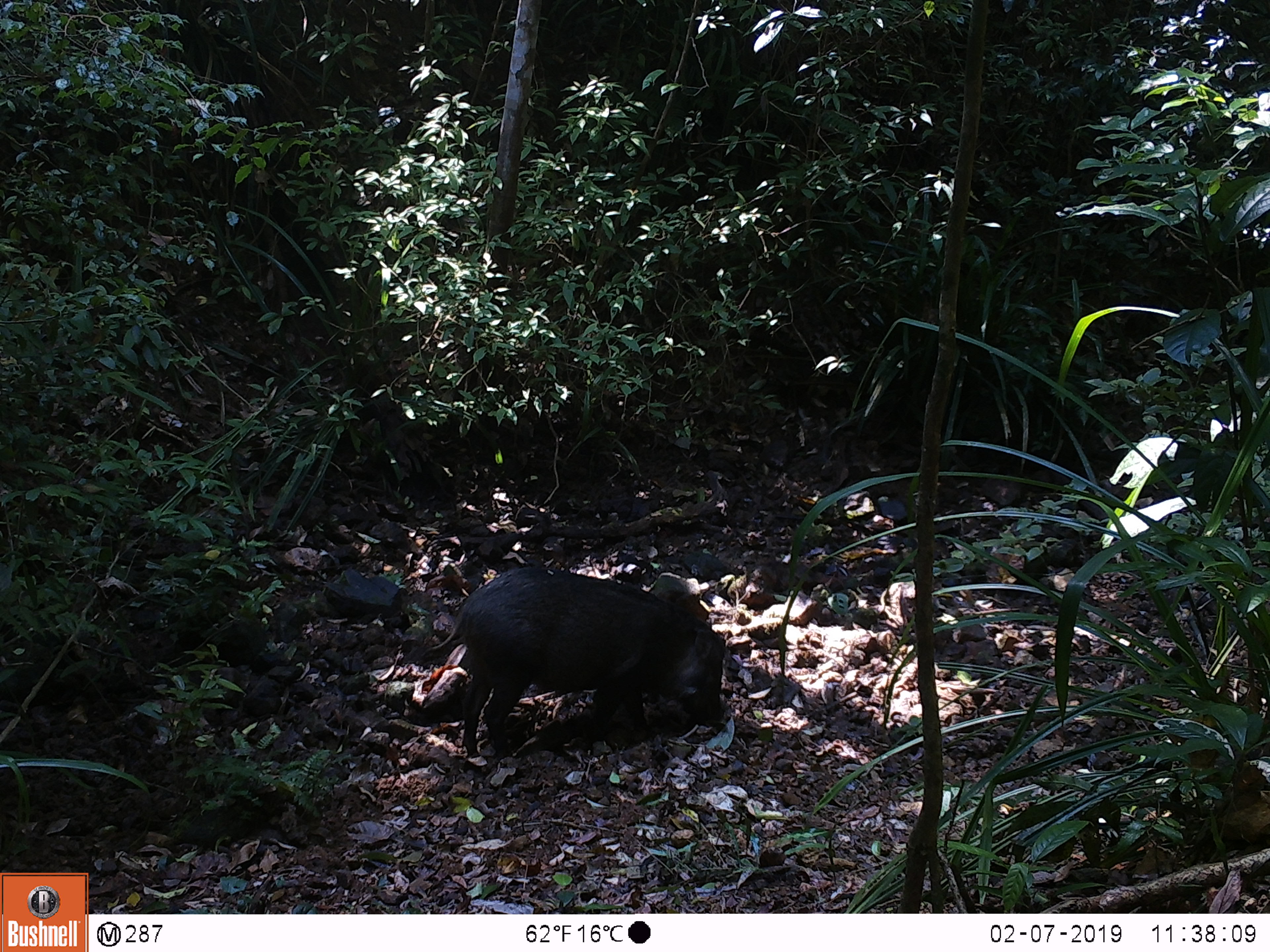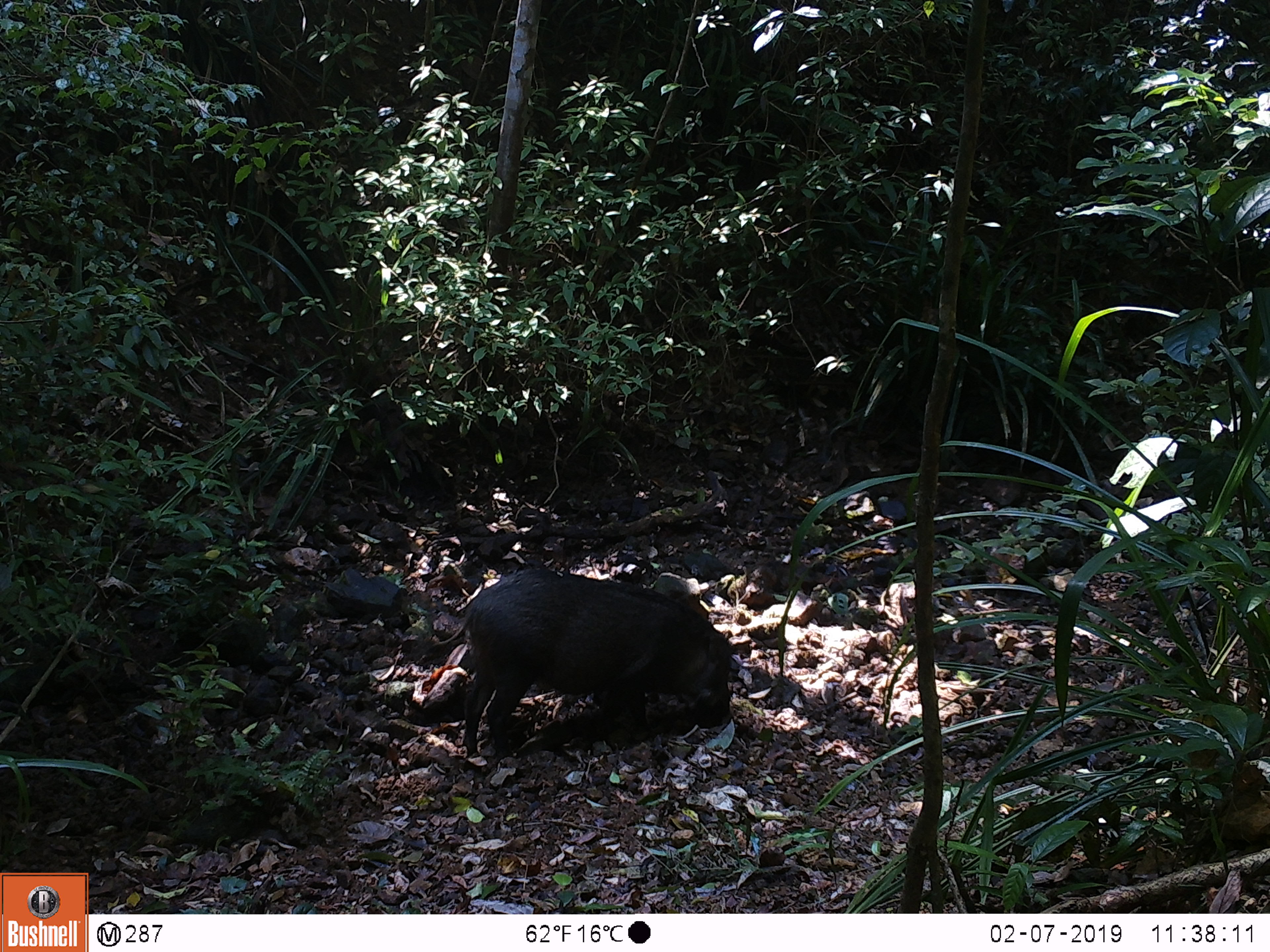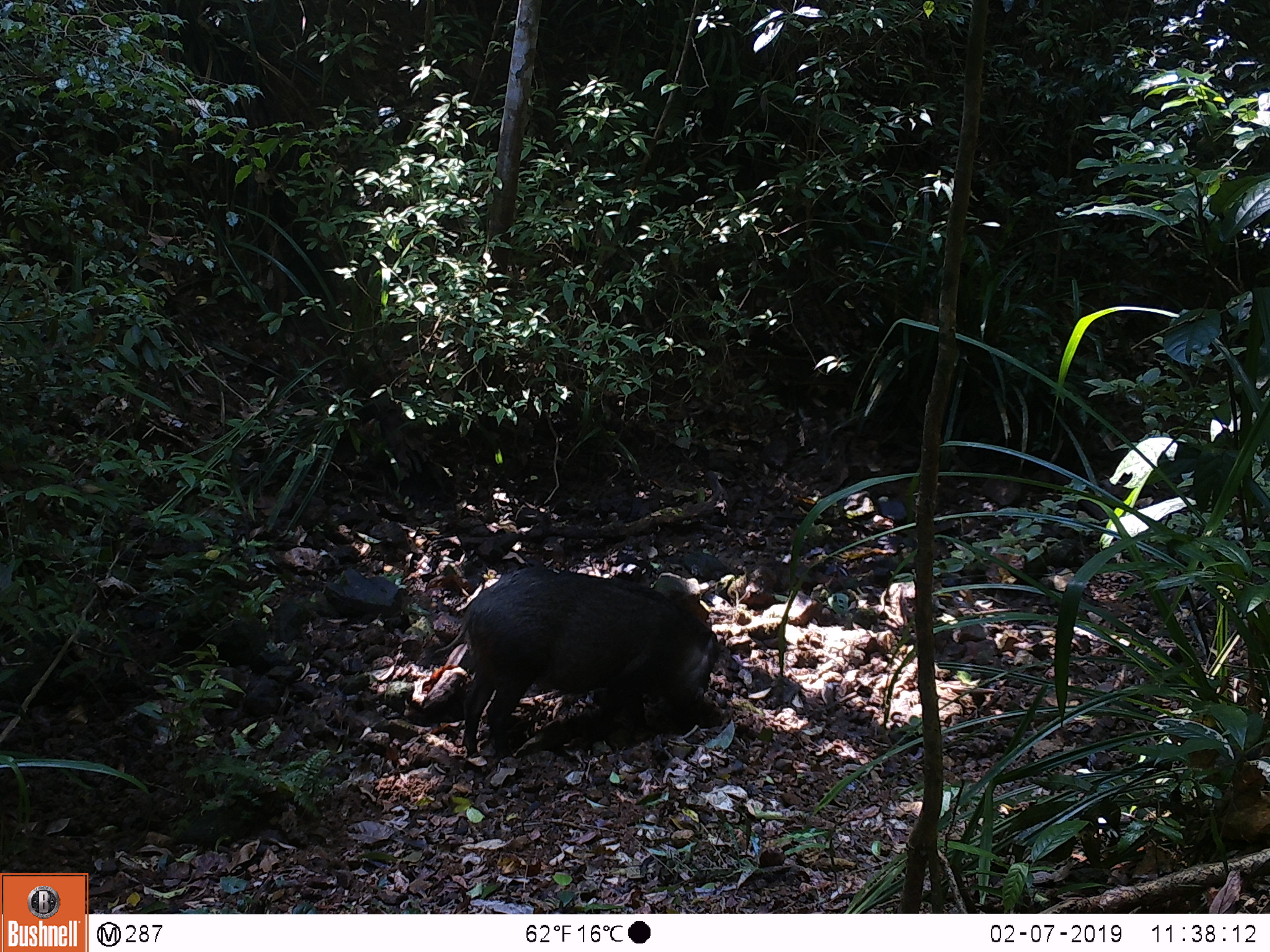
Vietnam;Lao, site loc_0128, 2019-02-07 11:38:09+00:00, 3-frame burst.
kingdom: Animalia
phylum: Chordata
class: Mammalia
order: Artiodactyla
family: Suidae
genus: Sus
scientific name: Sus scrofa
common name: eurasian wild pig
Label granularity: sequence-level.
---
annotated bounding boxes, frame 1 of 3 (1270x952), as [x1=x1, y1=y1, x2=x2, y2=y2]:
eurasian wild pig: [x1=419, y1=565, x2=726, y2=758]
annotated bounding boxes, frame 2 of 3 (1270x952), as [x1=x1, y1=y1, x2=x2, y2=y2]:
eurasian wild pig: [x1=426, y1=567, x2=735, y2=758]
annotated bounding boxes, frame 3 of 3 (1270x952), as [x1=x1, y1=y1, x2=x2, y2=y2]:
eurasian wild pig: [x1=425, y1=566, x2=721, y2=758]